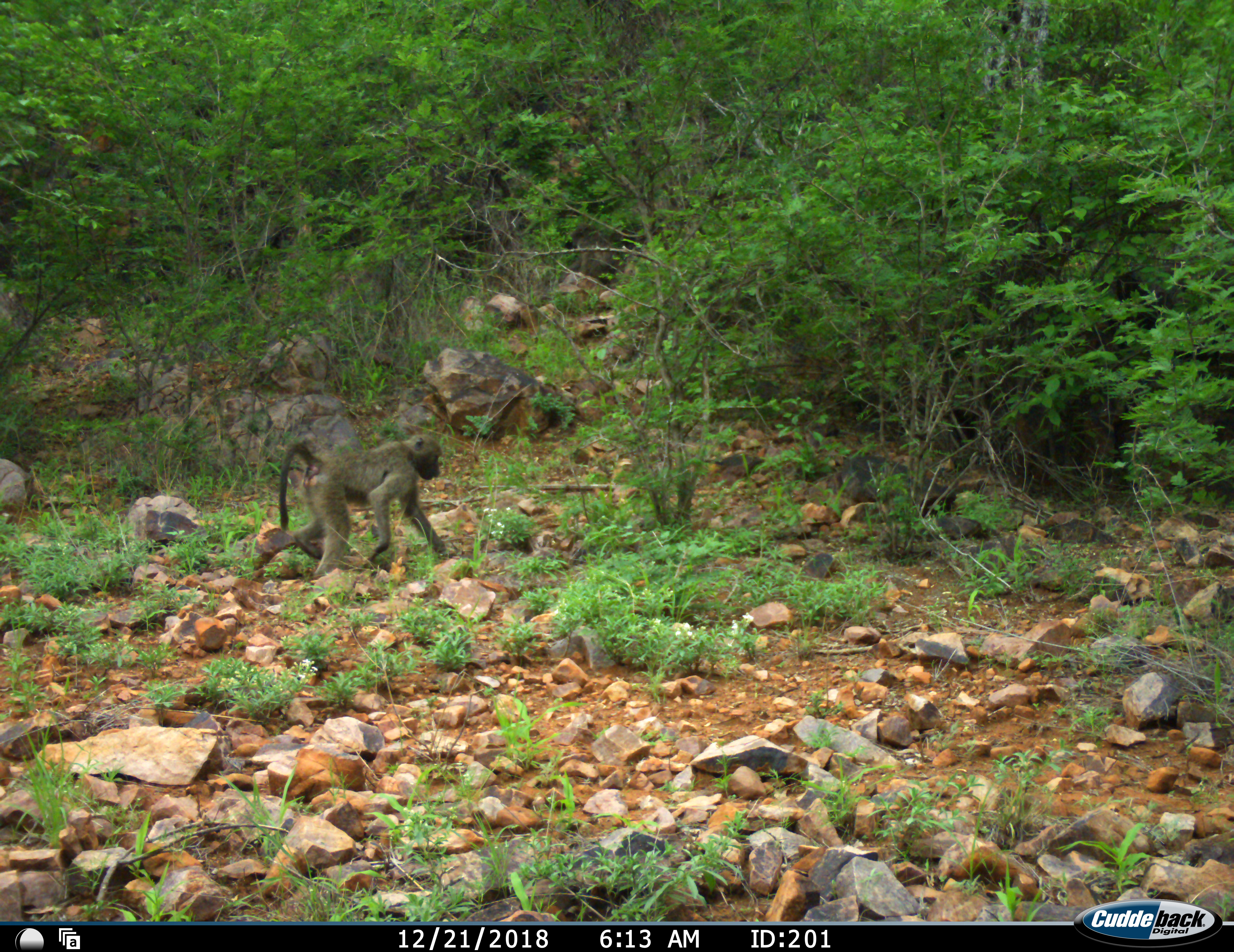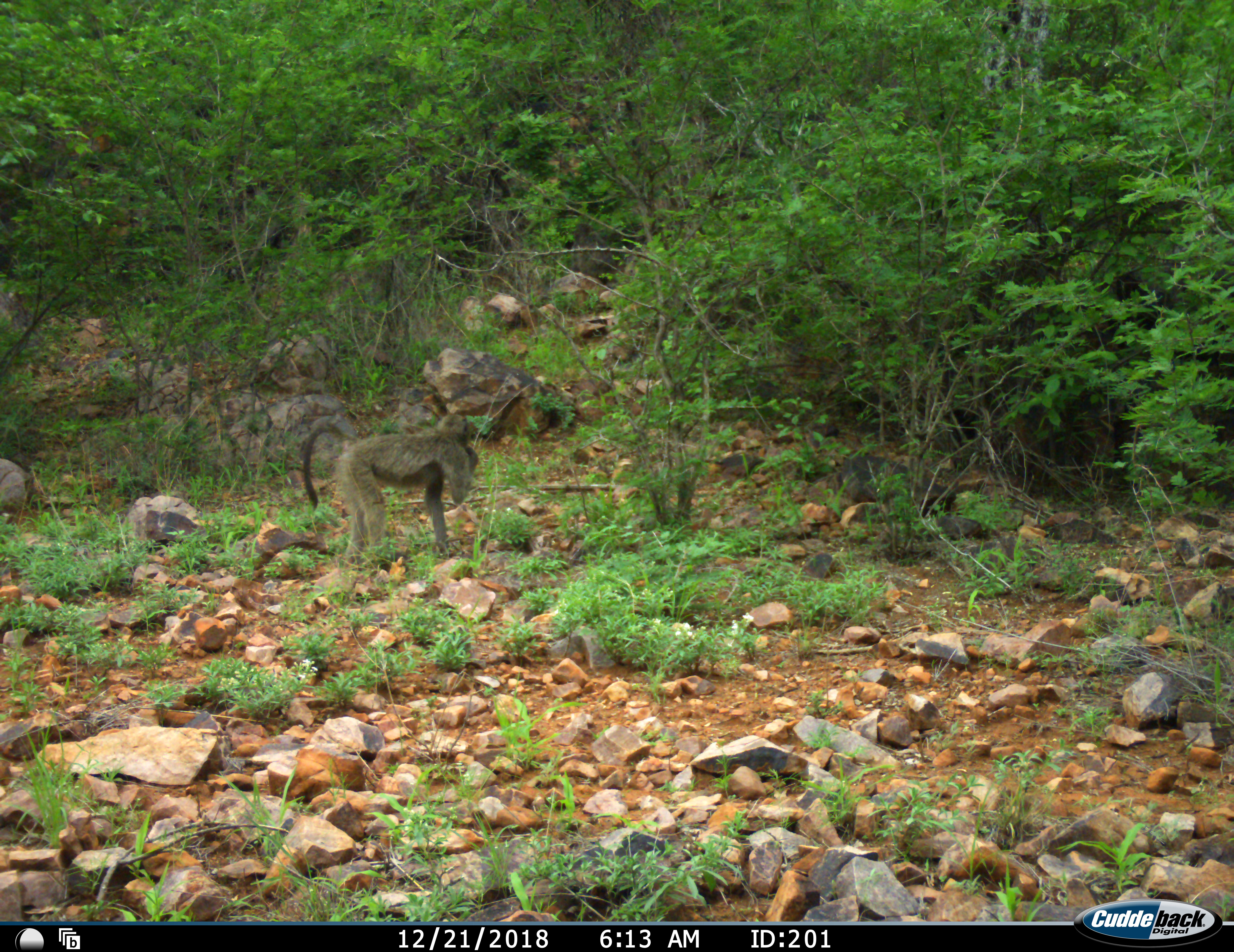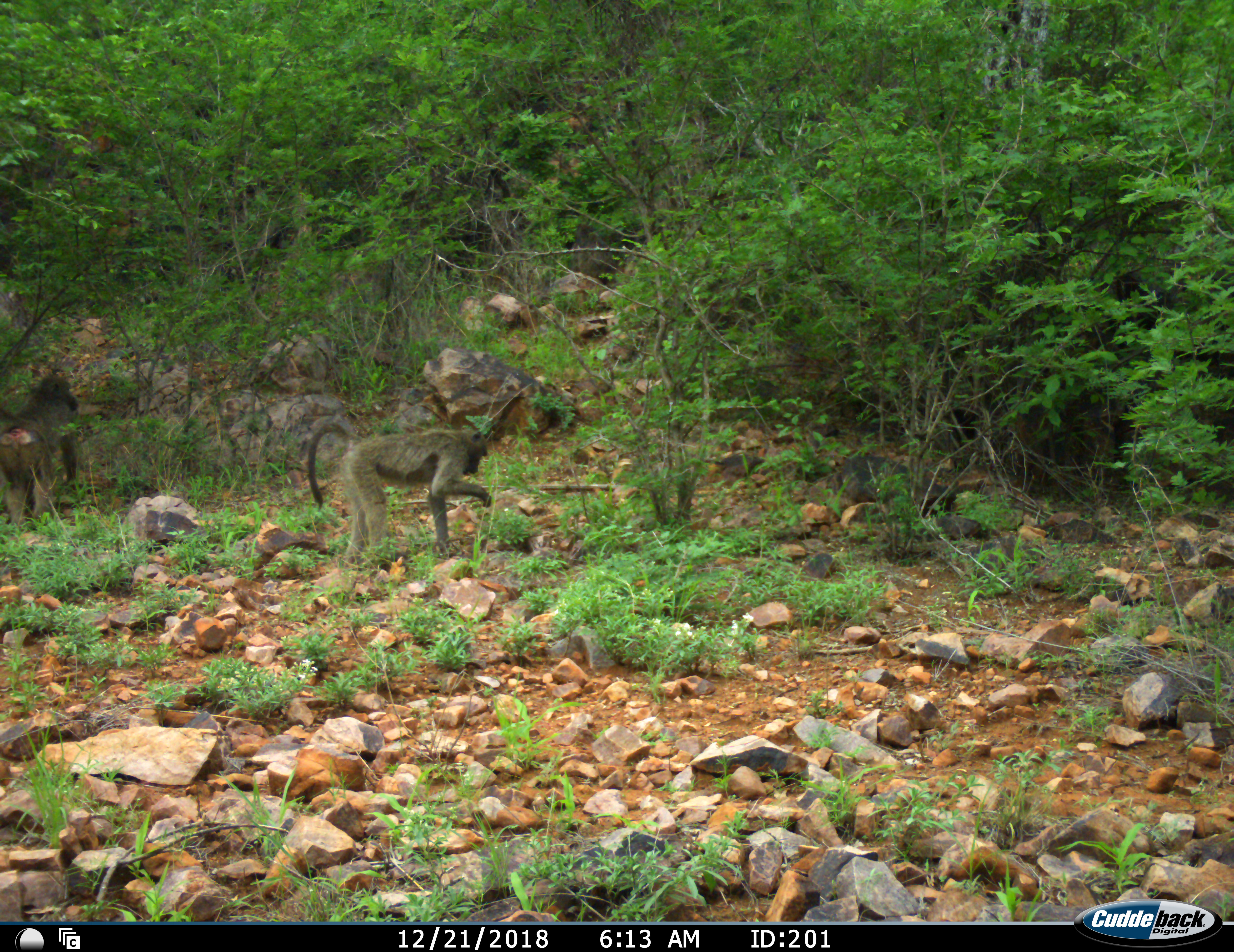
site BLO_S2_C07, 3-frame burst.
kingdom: Animalia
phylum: Chordata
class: Mammalia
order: Primates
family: Cercopithecidae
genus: Papio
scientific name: Papio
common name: baboon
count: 2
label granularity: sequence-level